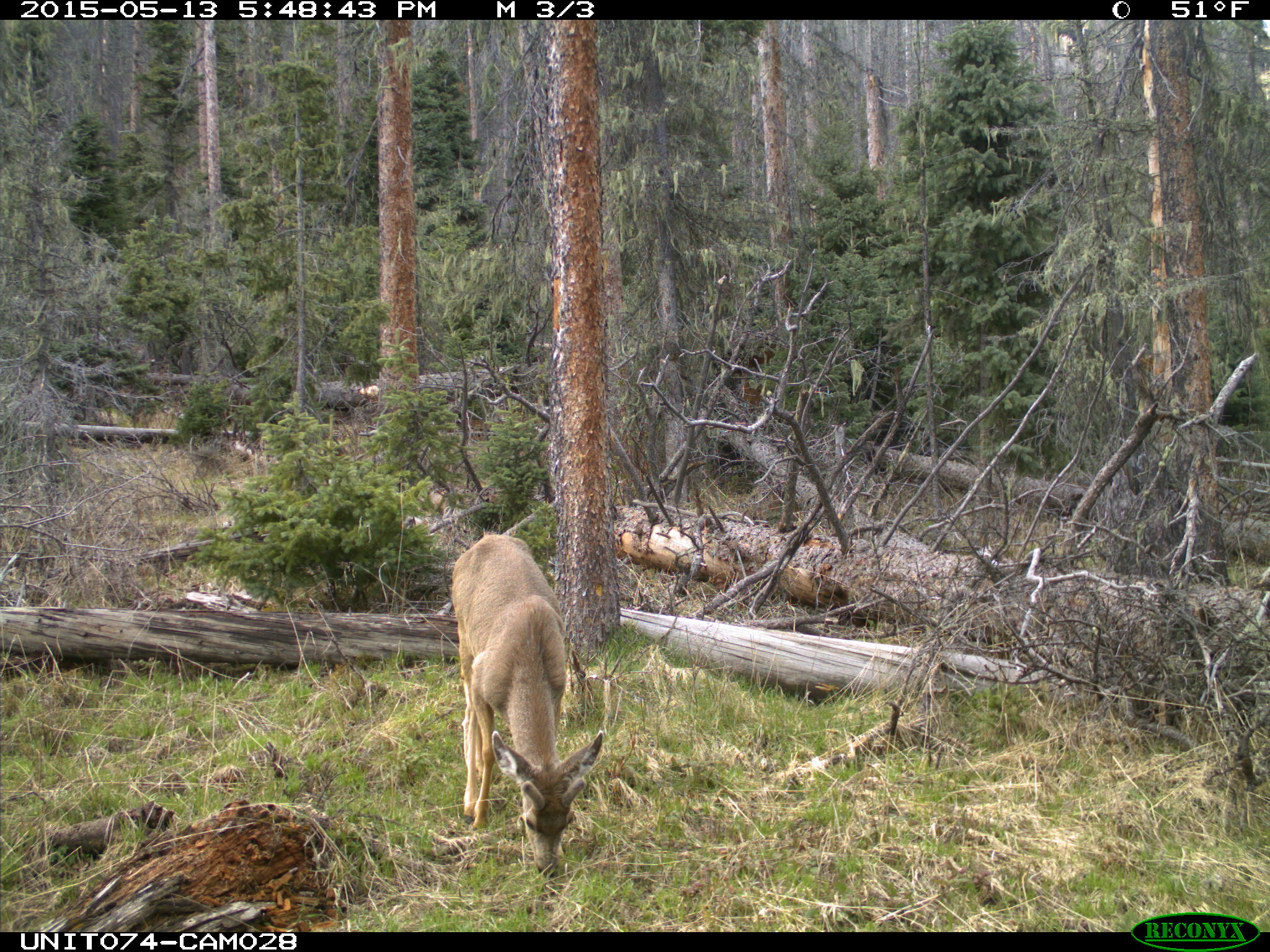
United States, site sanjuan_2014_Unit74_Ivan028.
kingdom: Animalia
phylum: Chordata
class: Mammalia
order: Artiodactyla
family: Cervidae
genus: Odocoileus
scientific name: Odocoileus hemionus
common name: mule deer